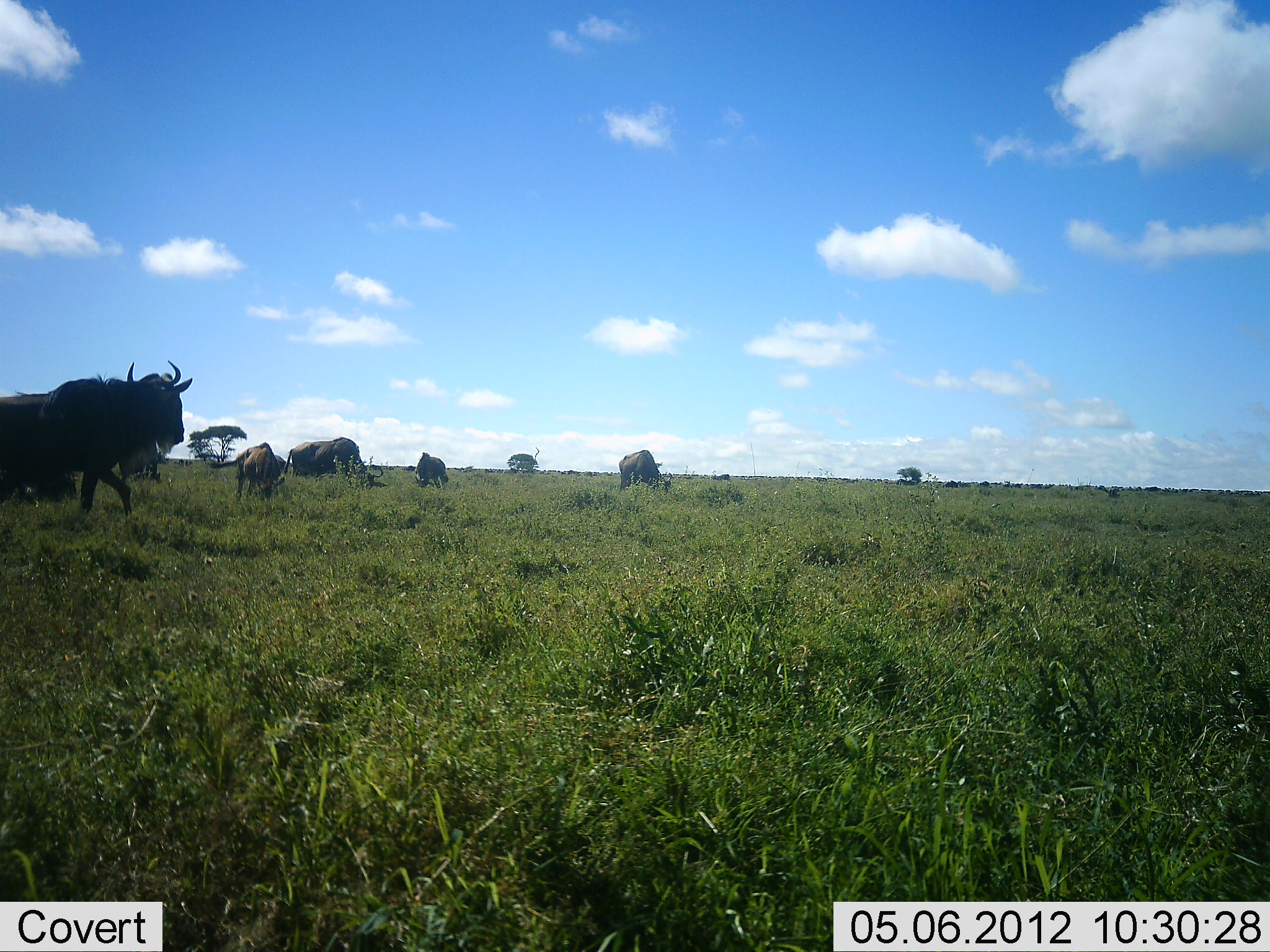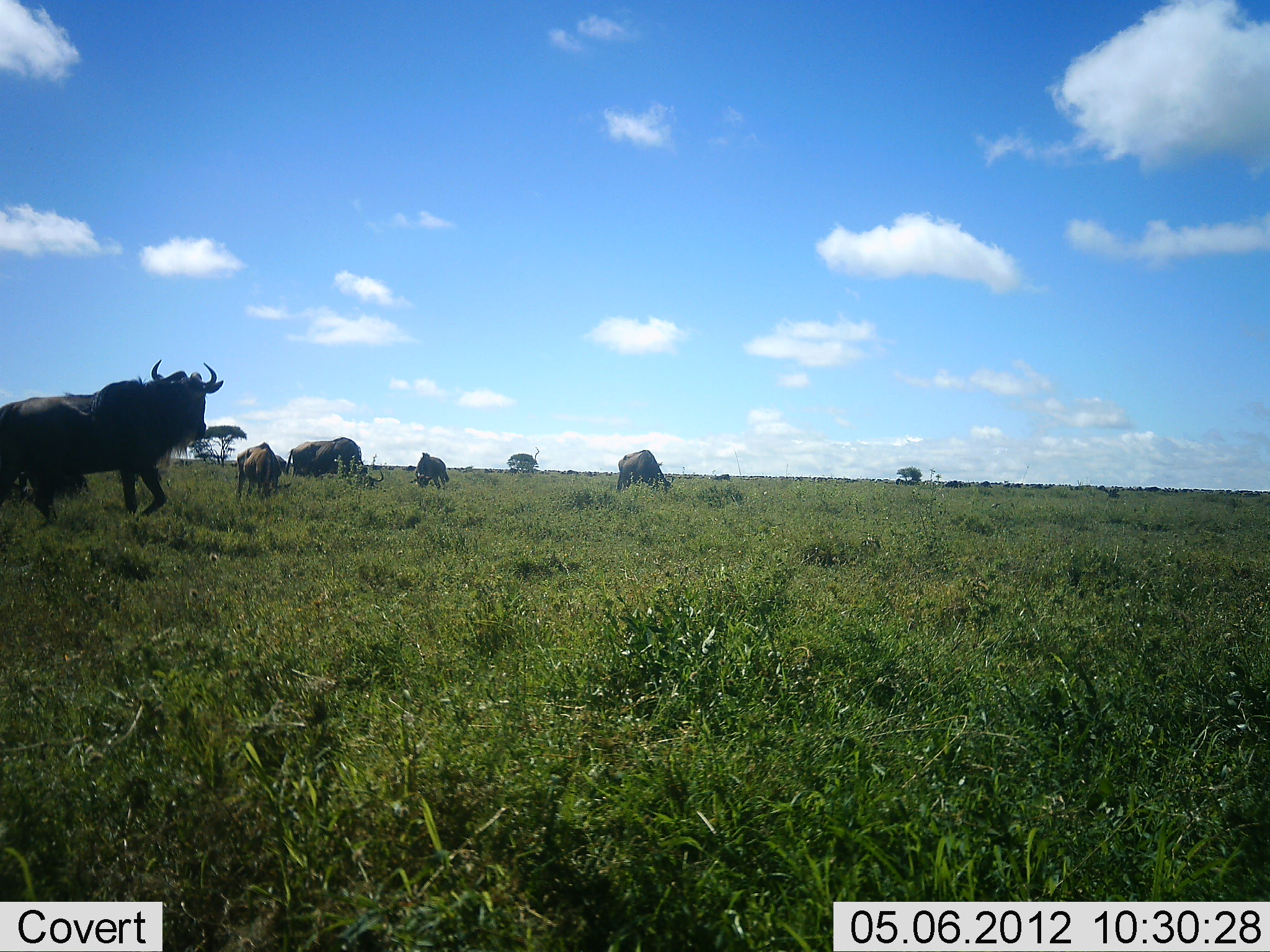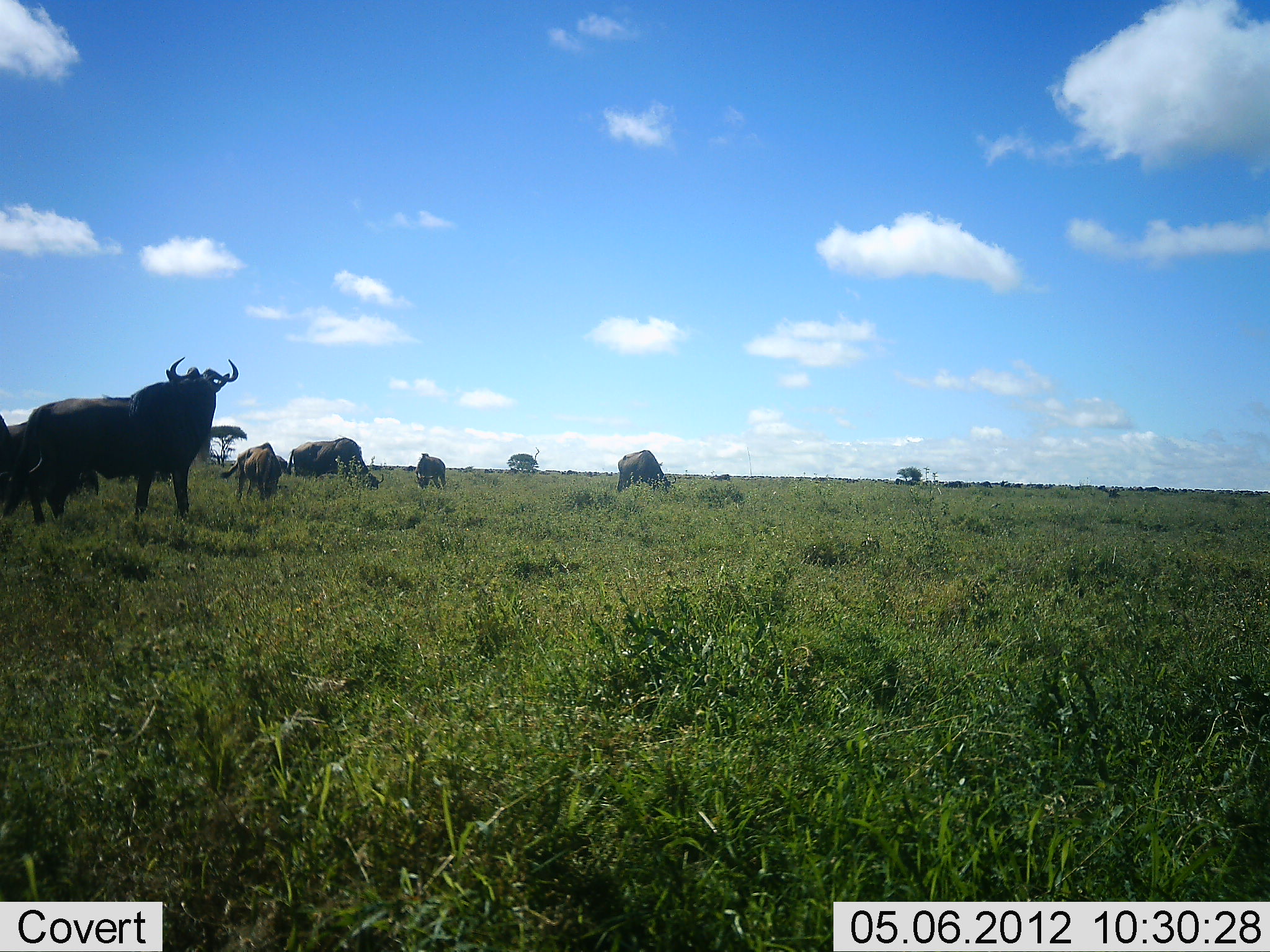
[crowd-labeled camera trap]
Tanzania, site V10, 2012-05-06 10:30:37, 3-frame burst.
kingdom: Animalia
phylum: Chordata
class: Mammalia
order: Artiodactyla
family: Bovidae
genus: Connochaetes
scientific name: Connochaetes taurinus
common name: blue wildebeest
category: wildebeest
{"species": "wildebeest (blue wildebeest) (Connochaetes taurinus)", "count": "6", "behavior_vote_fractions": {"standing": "50%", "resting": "10%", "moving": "70%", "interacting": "0%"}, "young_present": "20%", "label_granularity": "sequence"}